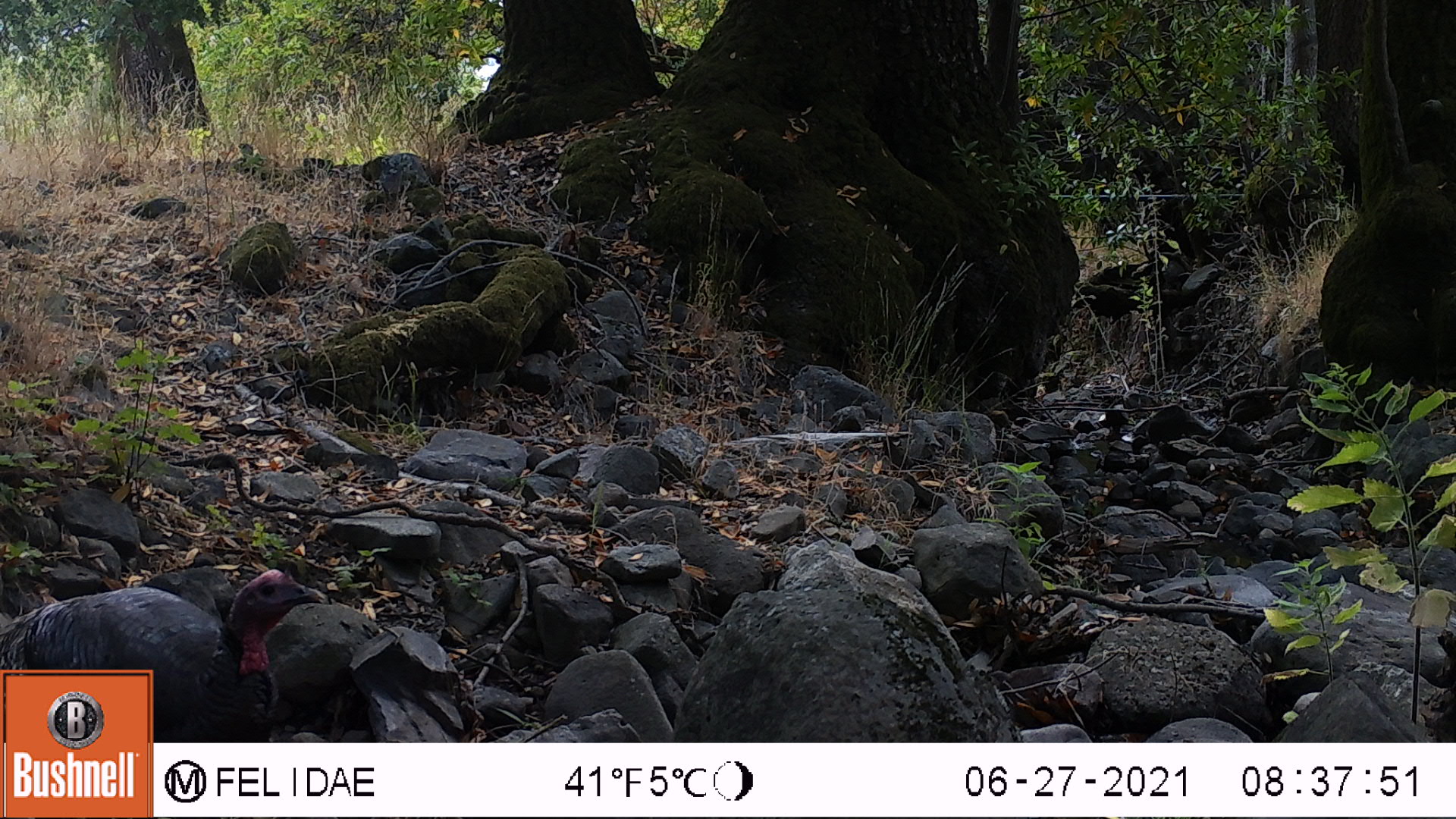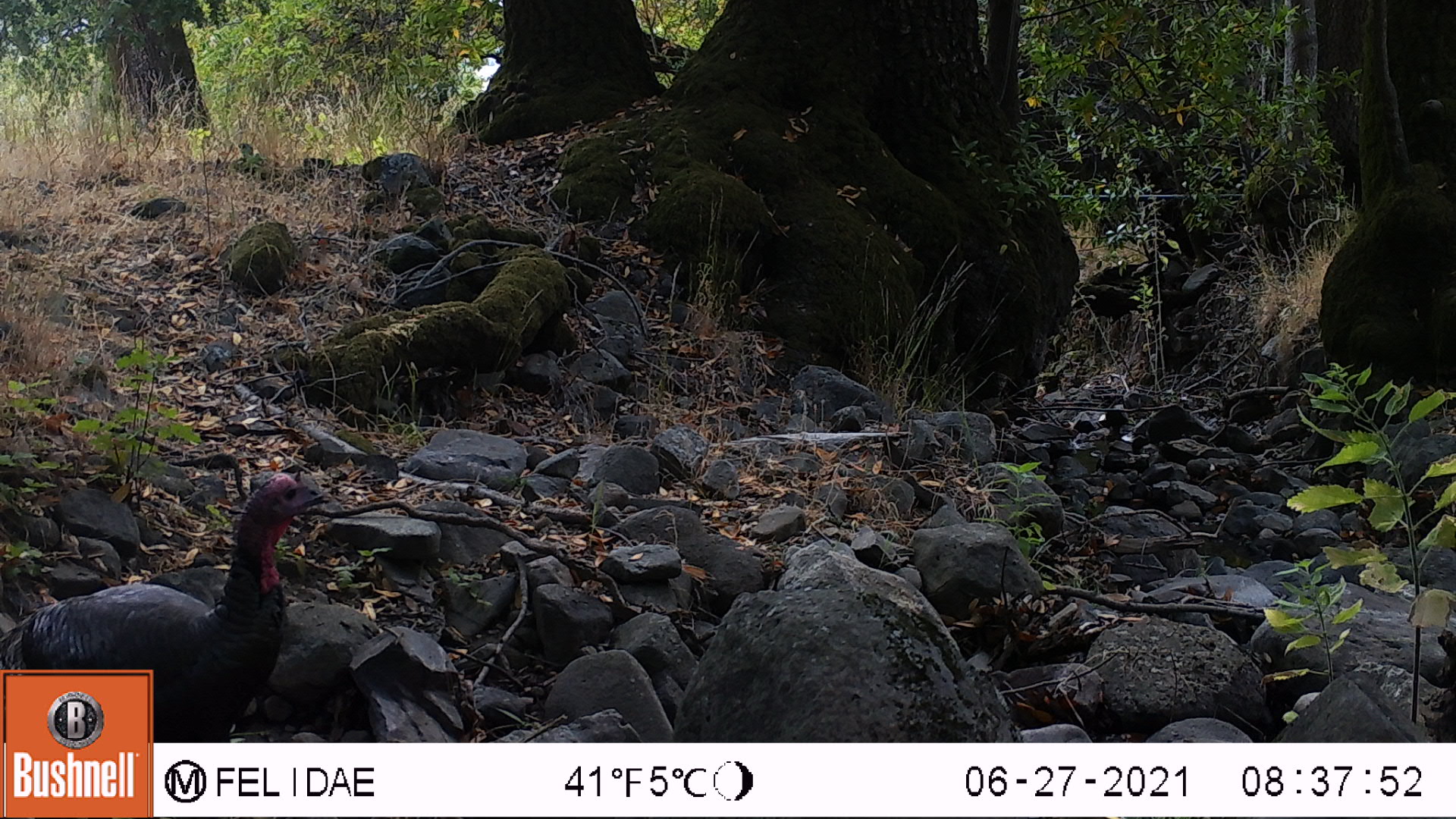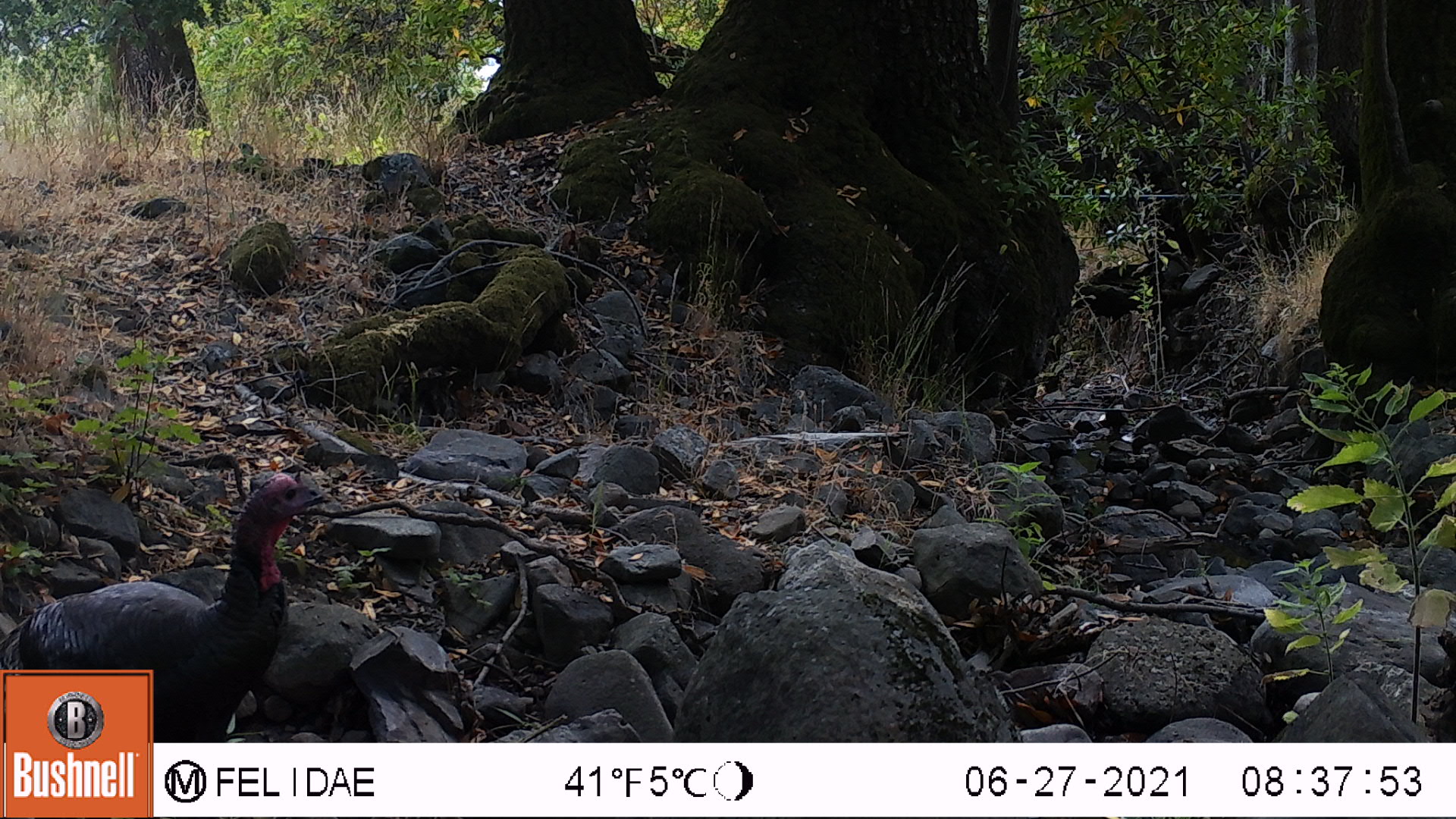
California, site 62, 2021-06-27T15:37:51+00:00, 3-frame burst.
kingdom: Animalia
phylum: Chordata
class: Aves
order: Galliformes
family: Phasianidae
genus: Meleagris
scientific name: Meleagris gallopavo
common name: turkey